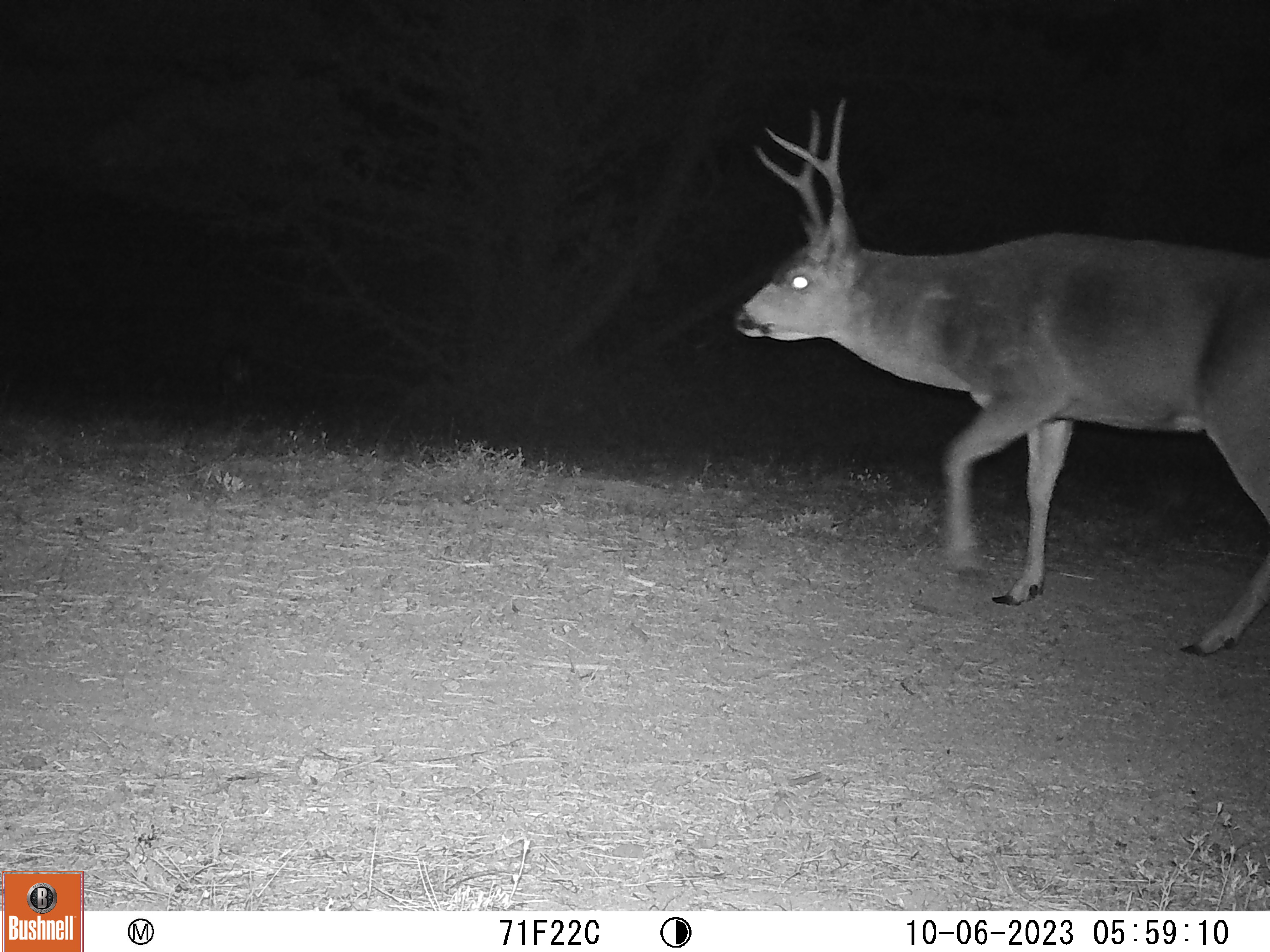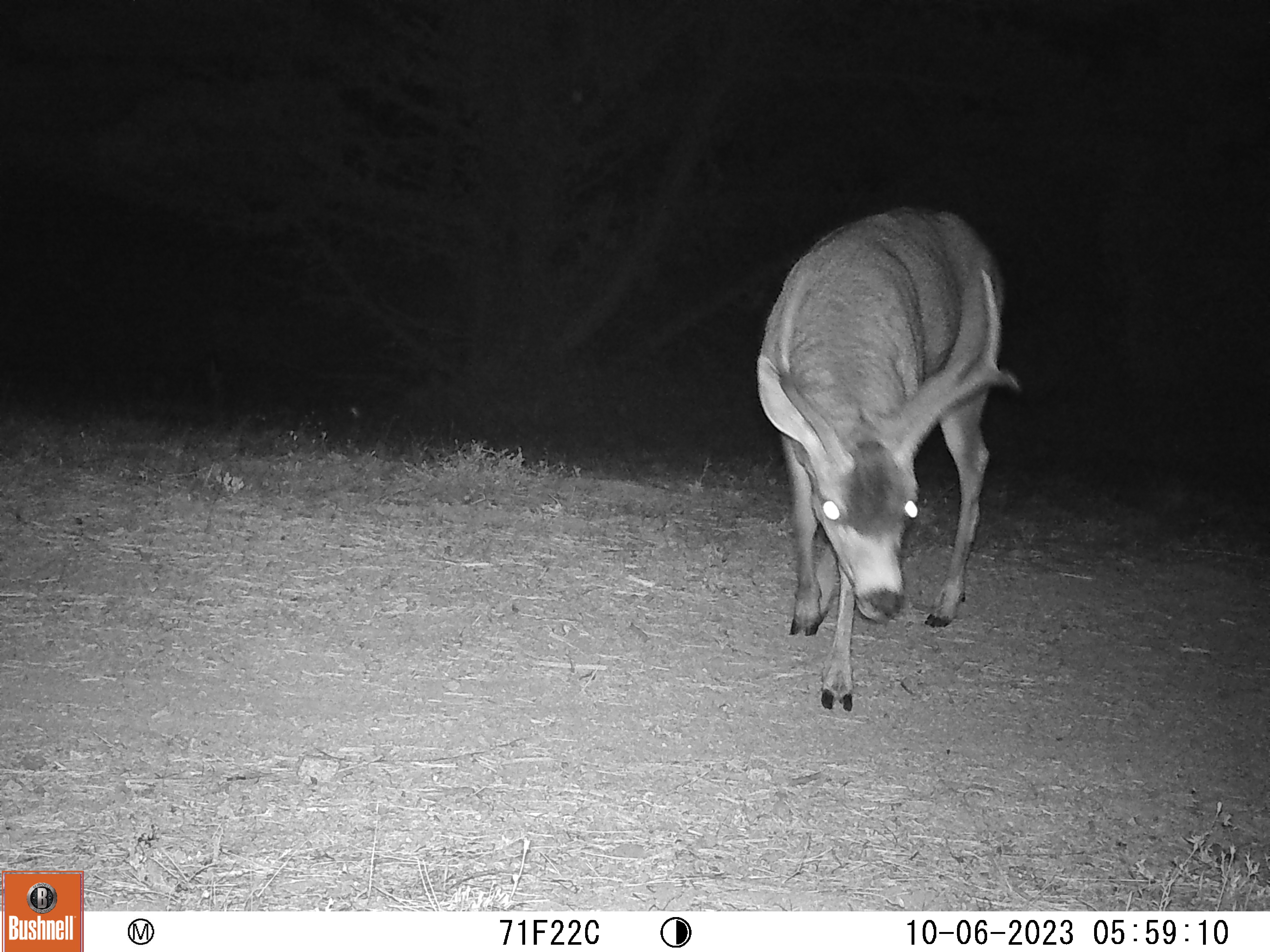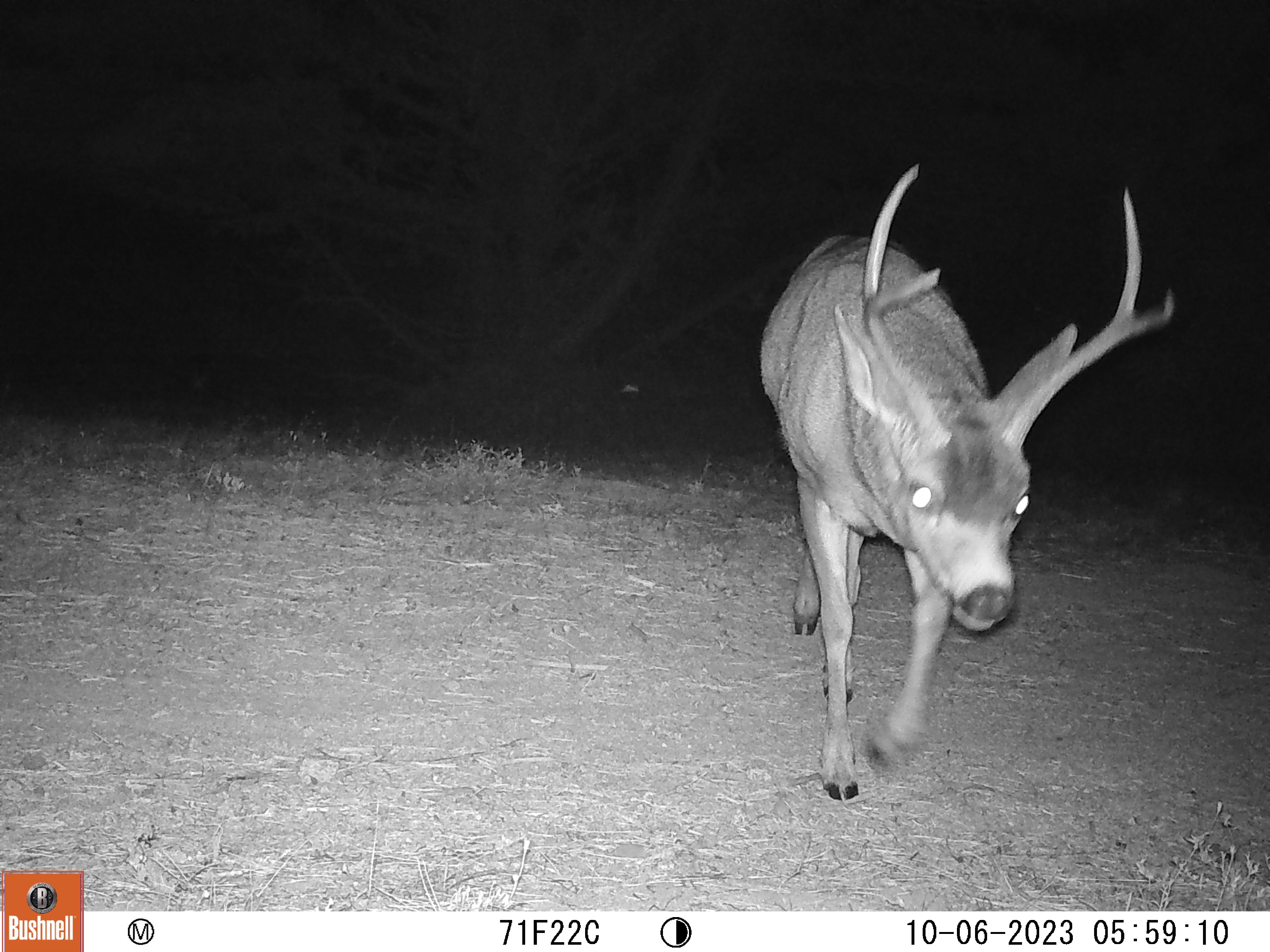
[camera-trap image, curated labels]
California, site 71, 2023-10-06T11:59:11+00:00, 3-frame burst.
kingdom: Animalia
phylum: Chordata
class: Mammalia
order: Artiodactyla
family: Cervidae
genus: Odocoileus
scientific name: Odocoileus hemionus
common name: mule deer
Mule deer (Odocoileus hemionus).